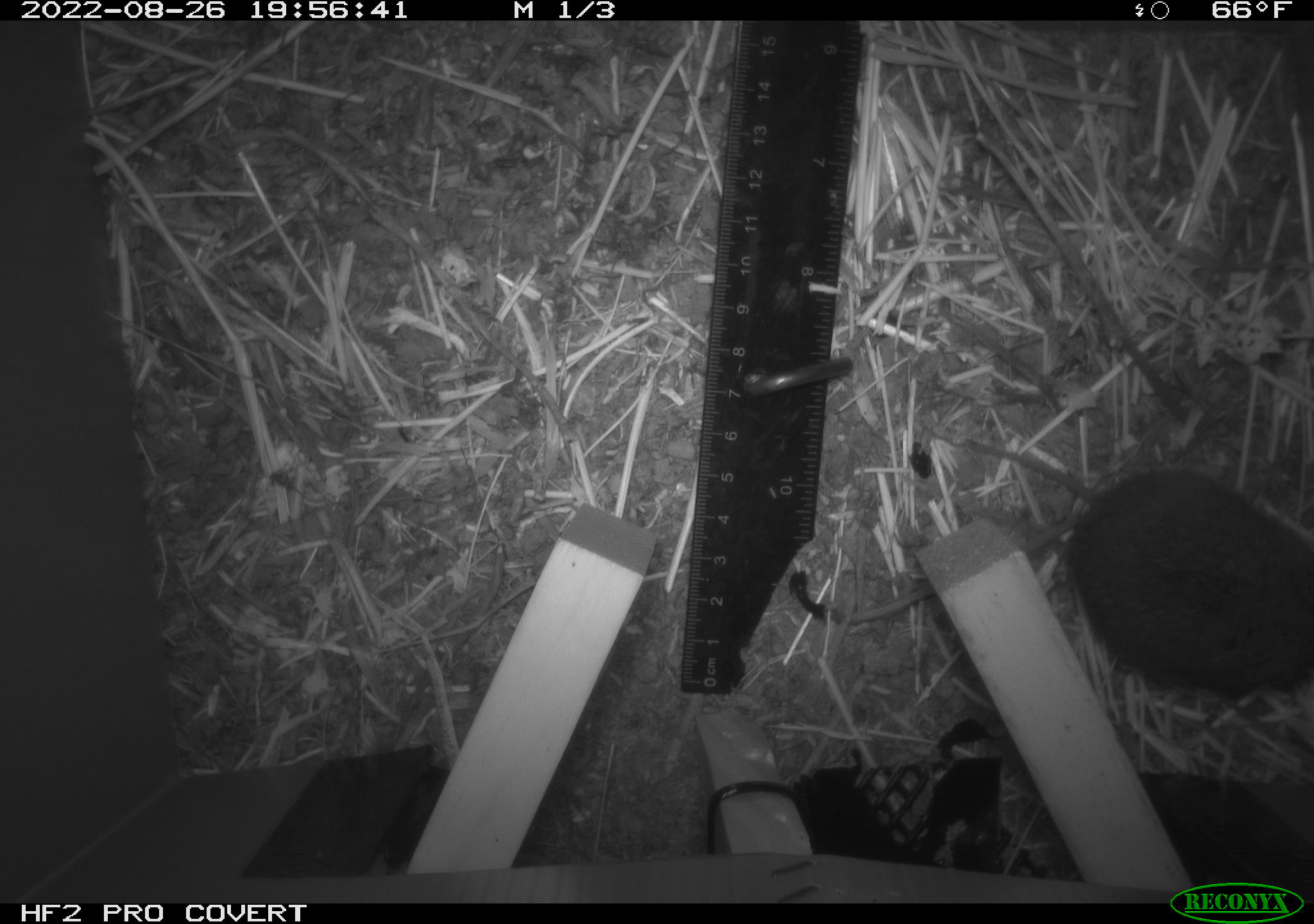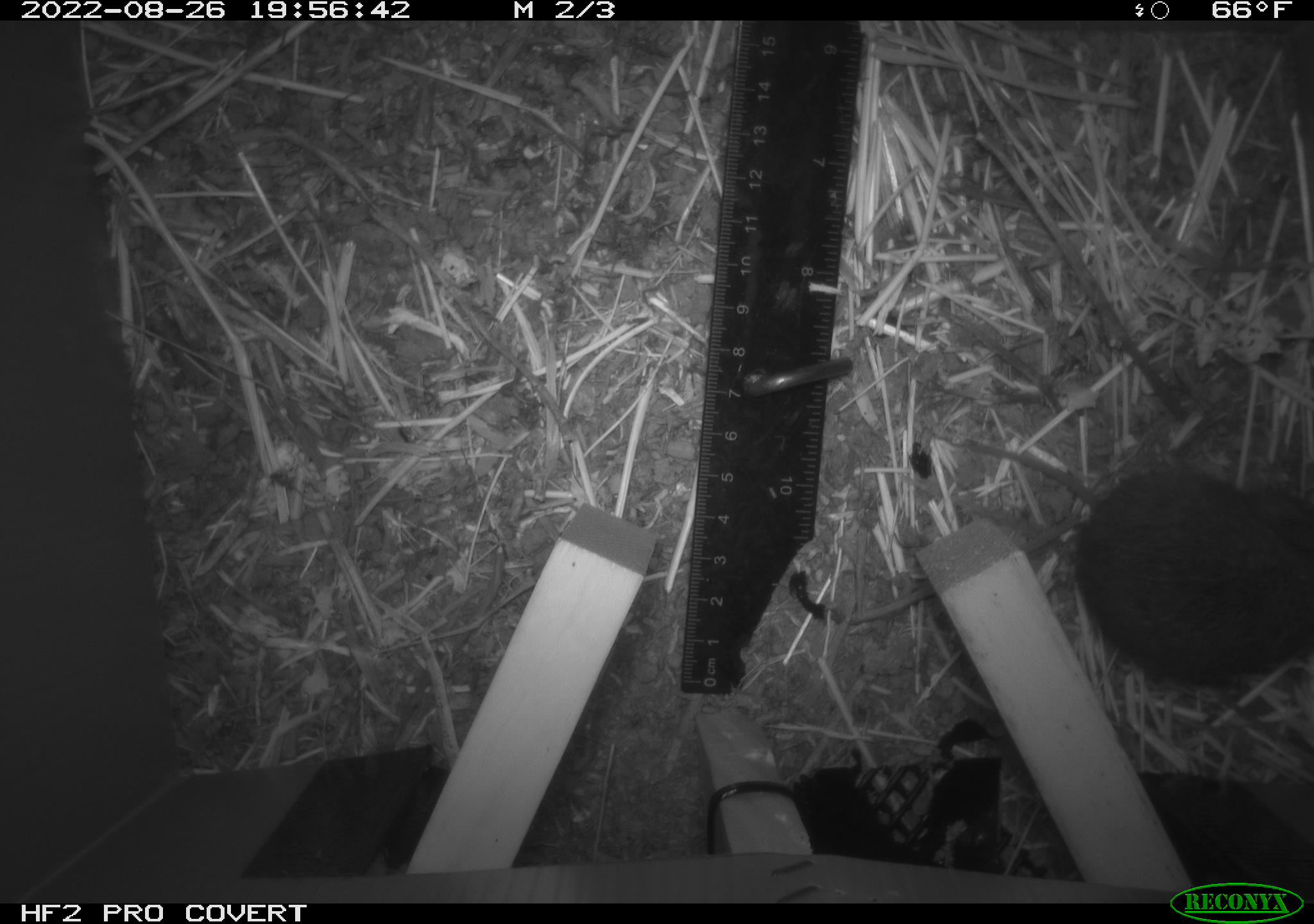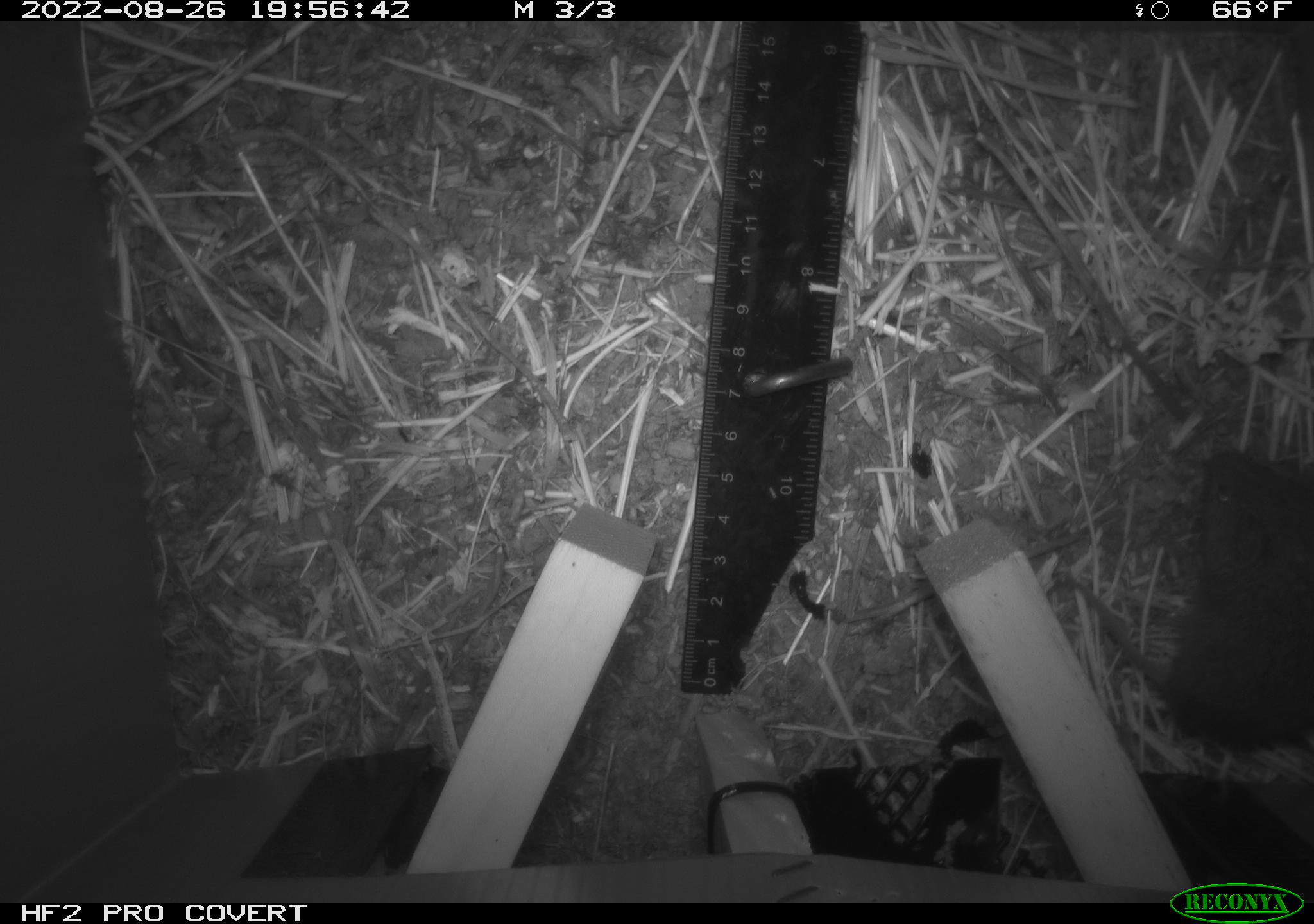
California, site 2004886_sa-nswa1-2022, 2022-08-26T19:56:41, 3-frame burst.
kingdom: Animalia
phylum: Chordata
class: Mammalia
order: Rodentia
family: Cricetidae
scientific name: Cricetidae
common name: hamsters, voles, lemmings, and allies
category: cricetidae family